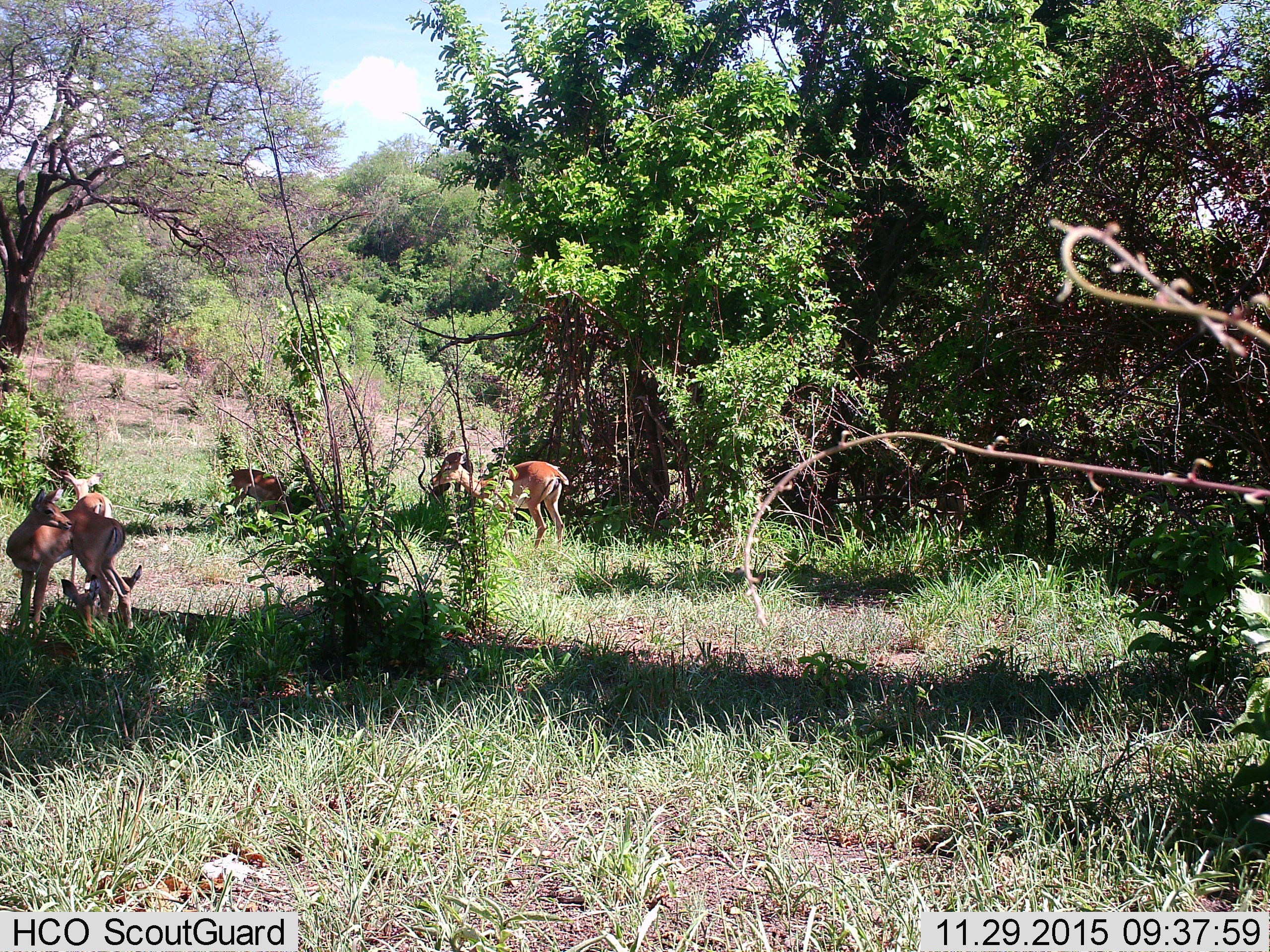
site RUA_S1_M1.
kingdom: Animalia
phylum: Chordata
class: Mammalia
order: Artiodactyla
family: Bovidae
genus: Aepyceros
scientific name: Aepyceros melampus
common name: impala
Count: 7.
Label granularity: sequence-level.